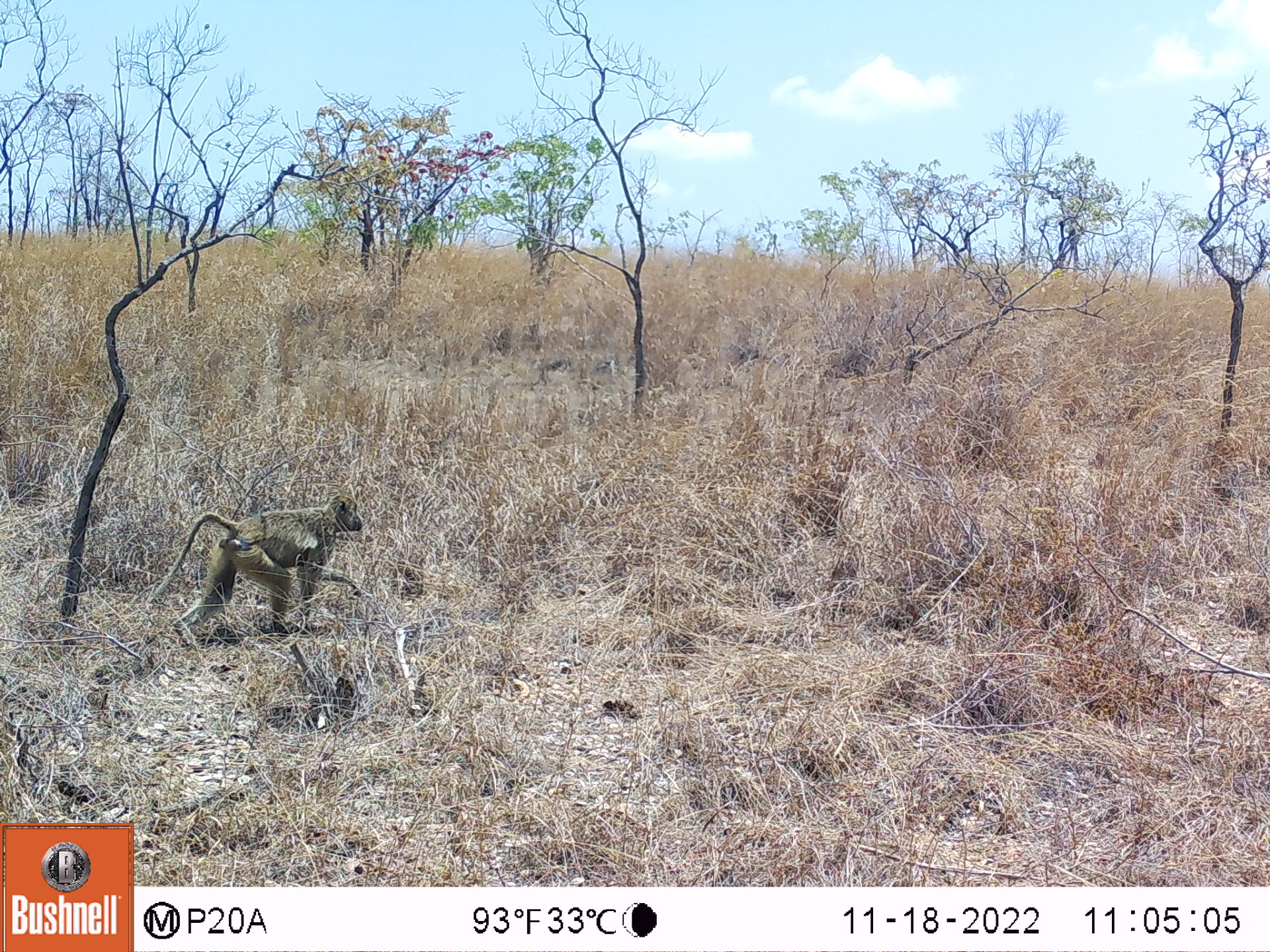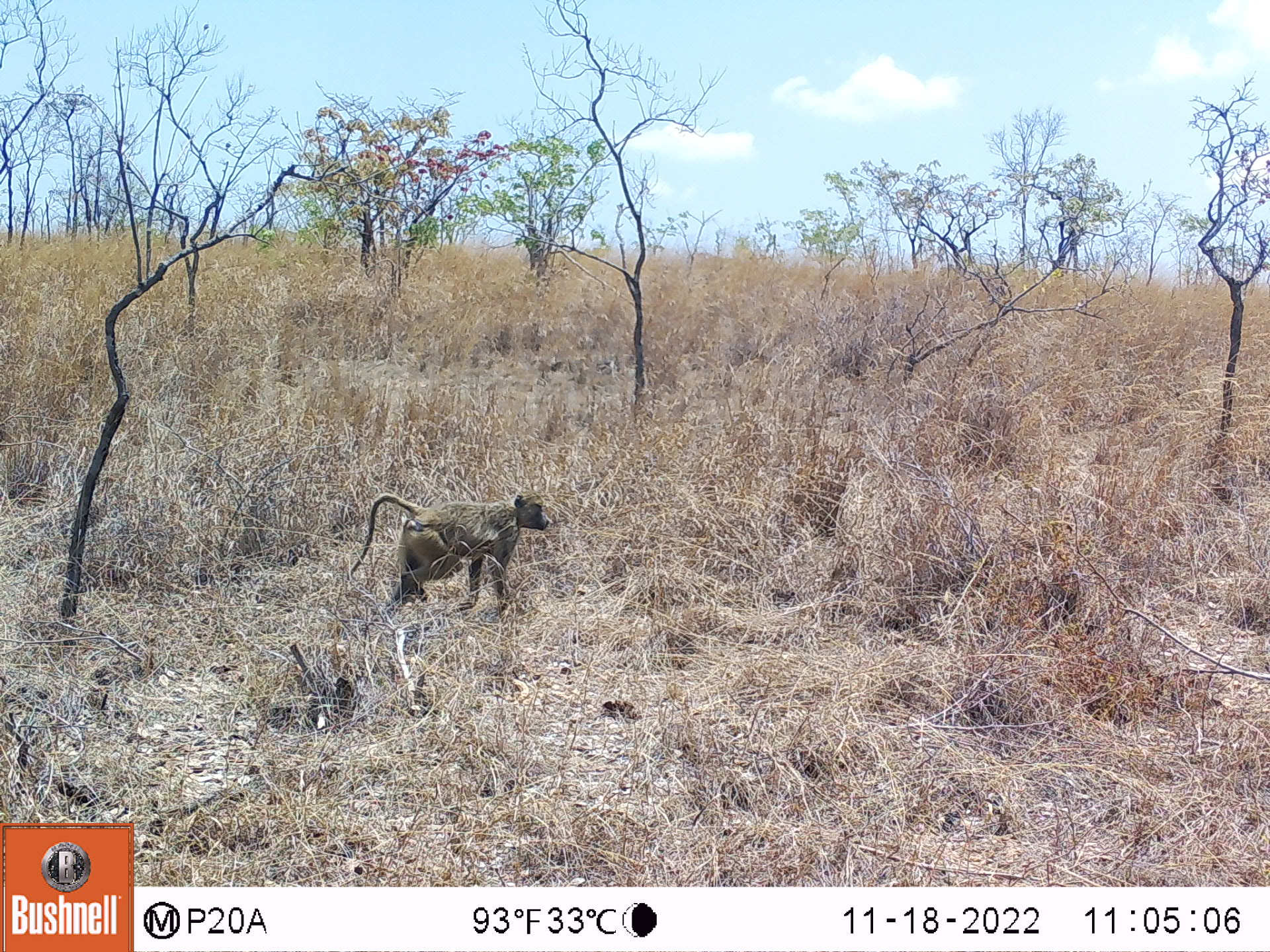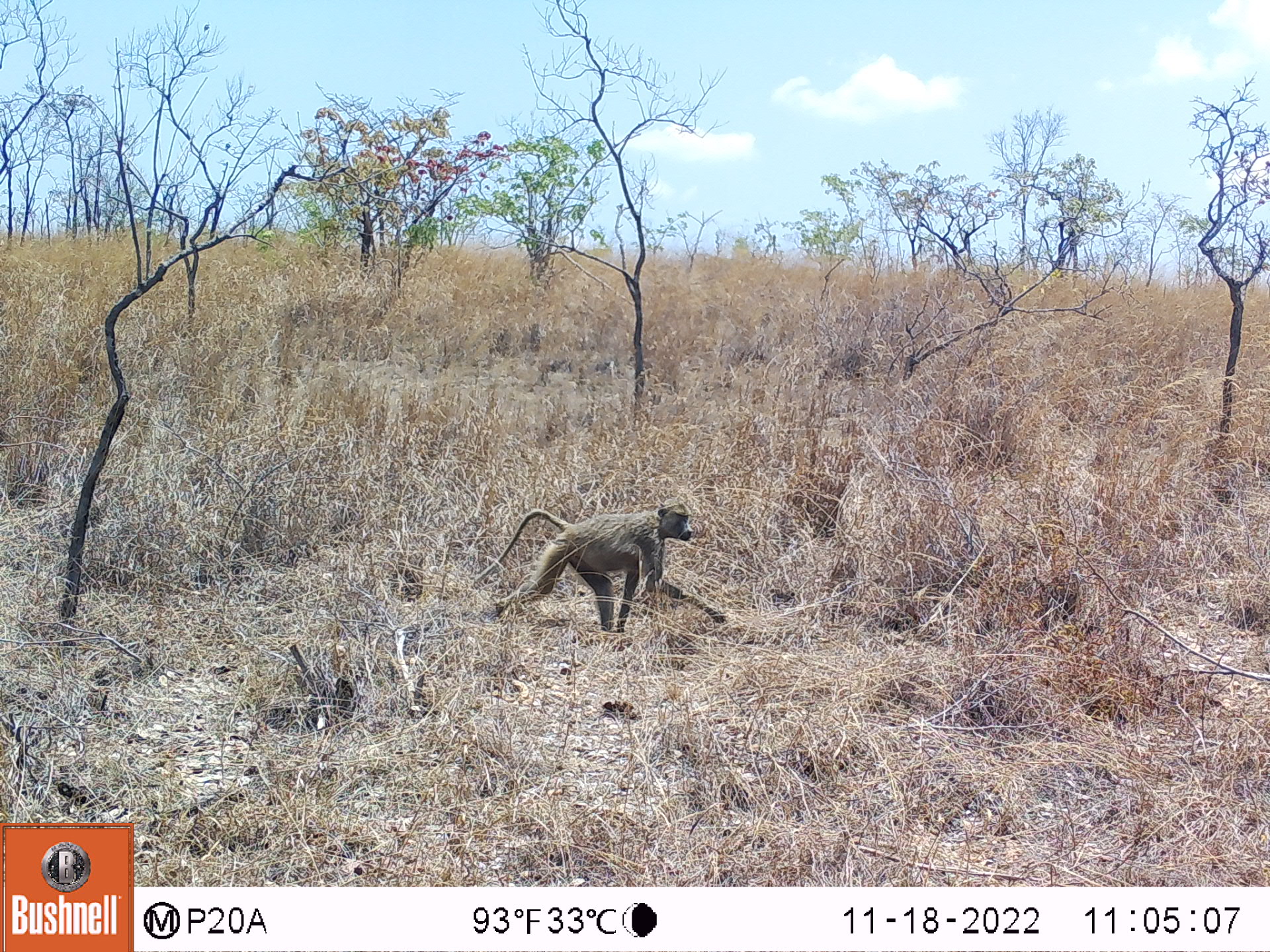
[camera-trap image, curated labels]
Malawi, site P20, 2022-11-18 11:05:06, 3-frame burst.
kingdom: Animalia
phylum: Chordata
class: Mammalia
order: Primates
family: Cercopithecidae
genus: Papio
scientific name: Papio cynocephalus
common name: yellow baboon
Yellow baboon (Papio cynocephalus), count 1.